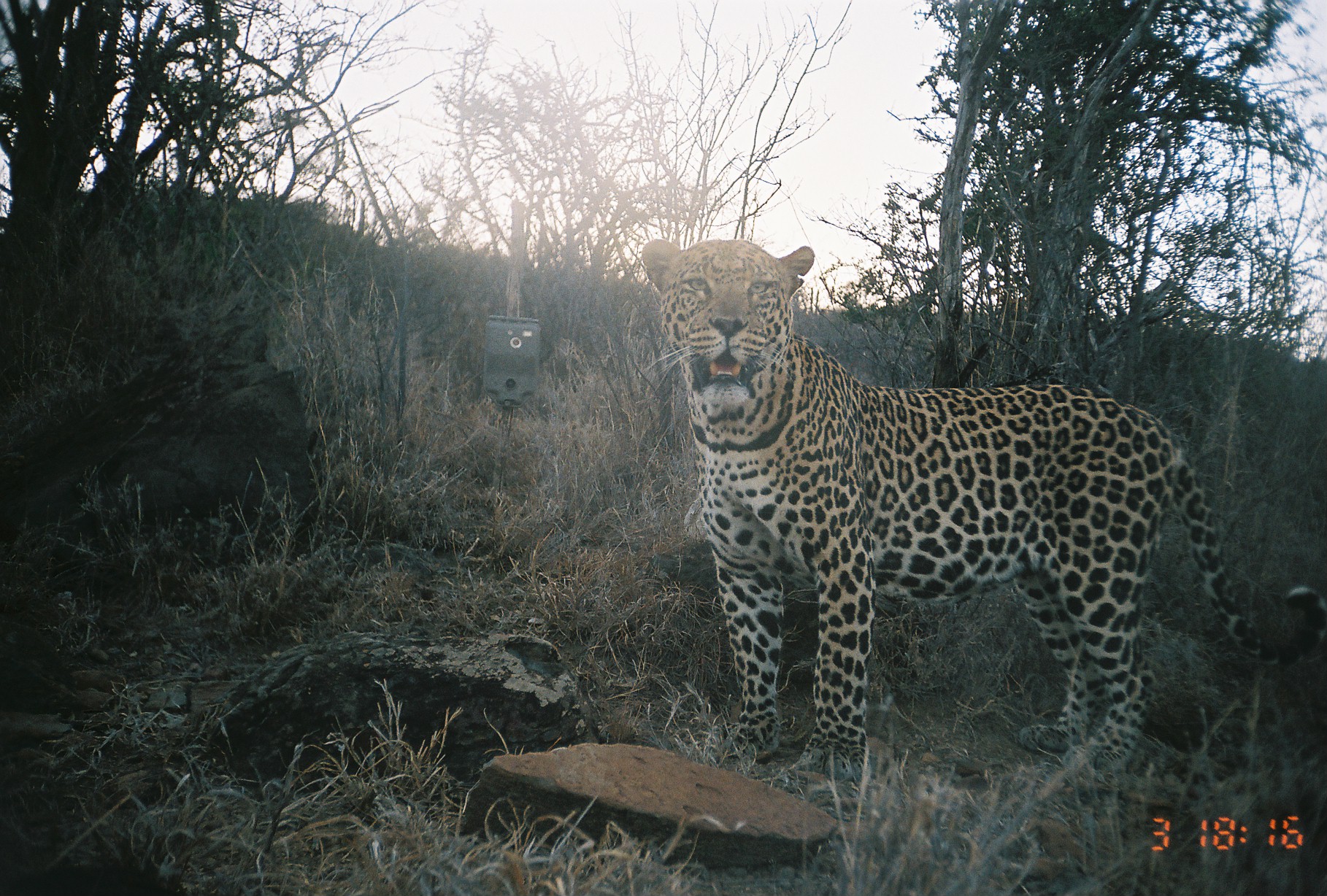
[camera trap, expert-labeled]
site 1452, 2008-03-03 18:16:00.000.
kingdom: Animalia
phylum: Chordata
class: Mammalia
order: Carnivora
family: Felidae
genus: Panthera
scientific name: Panthera pardus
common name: leopard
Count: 1.